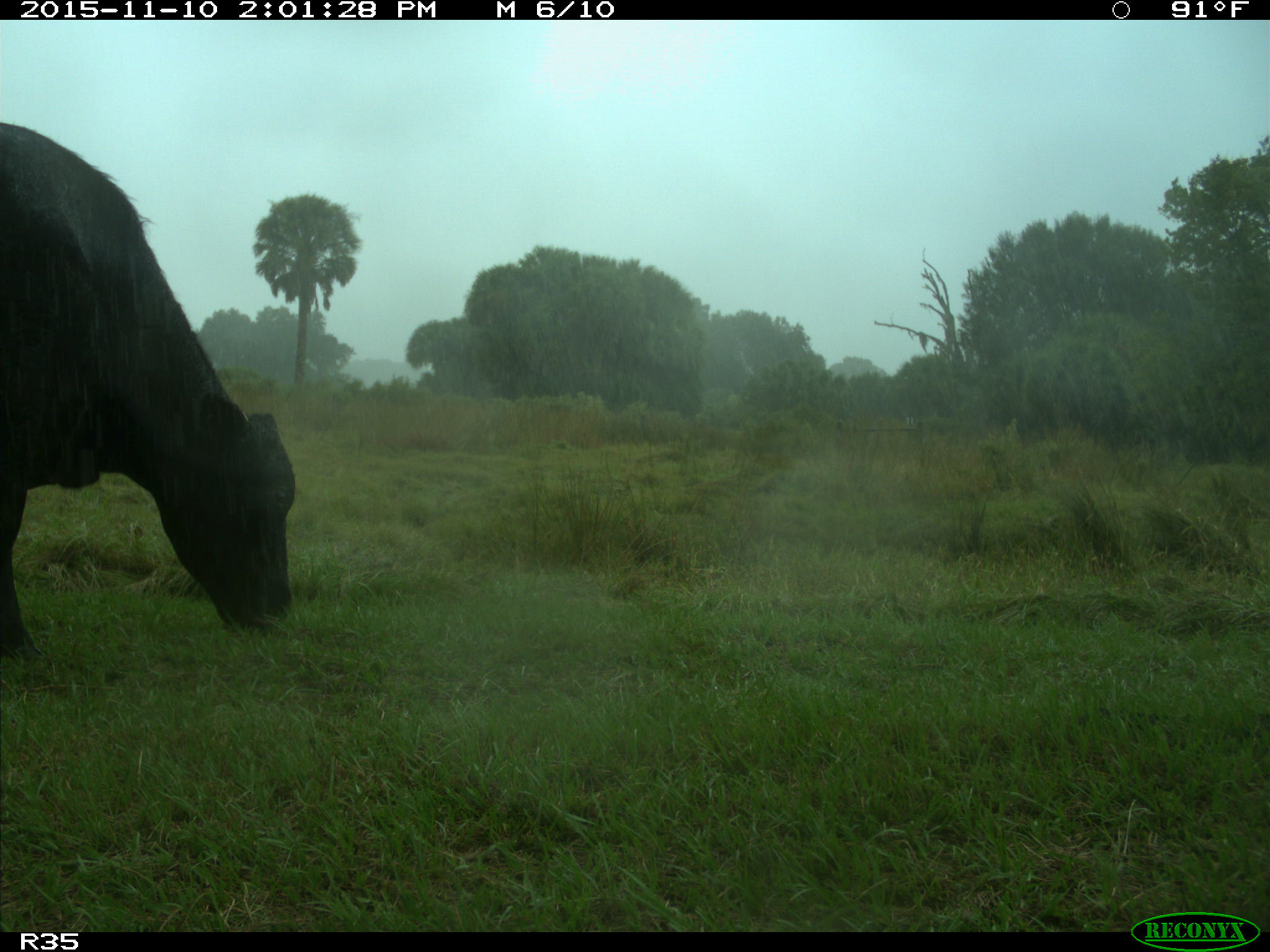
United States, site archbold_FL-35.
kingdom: Animalia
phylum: Chordata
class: Mammalia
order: Artiodactyla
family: Bovidae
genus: Bos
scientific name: Bos taurus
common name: domestic cow